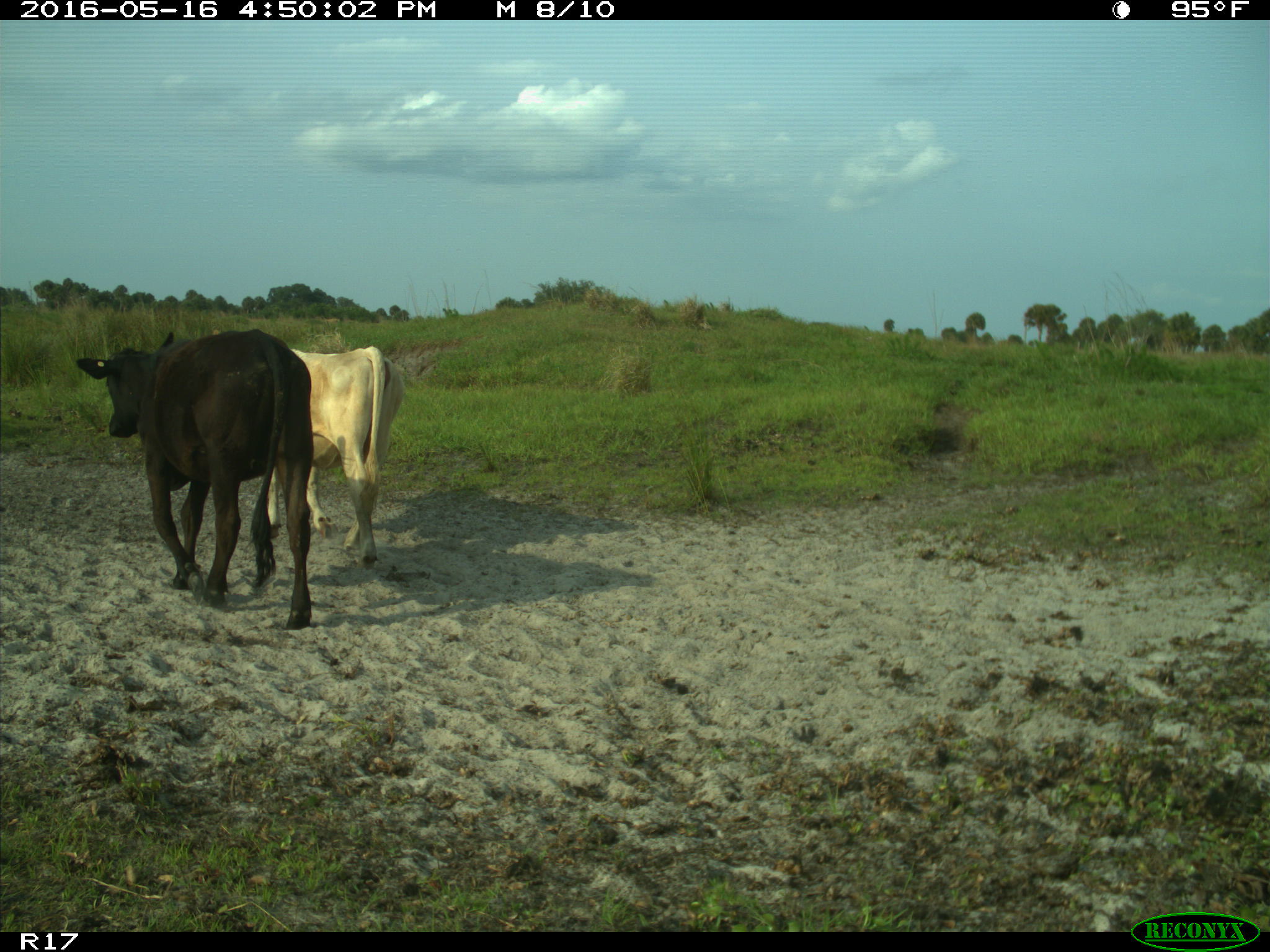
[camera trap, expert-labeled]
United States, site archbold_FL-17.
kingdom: Animalia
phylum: Chordata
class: Mammalia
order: Artiodactyla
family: Bovidae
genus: Bos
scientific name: Bos taurus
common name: domestic cow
Bos taurus (domestic cow).